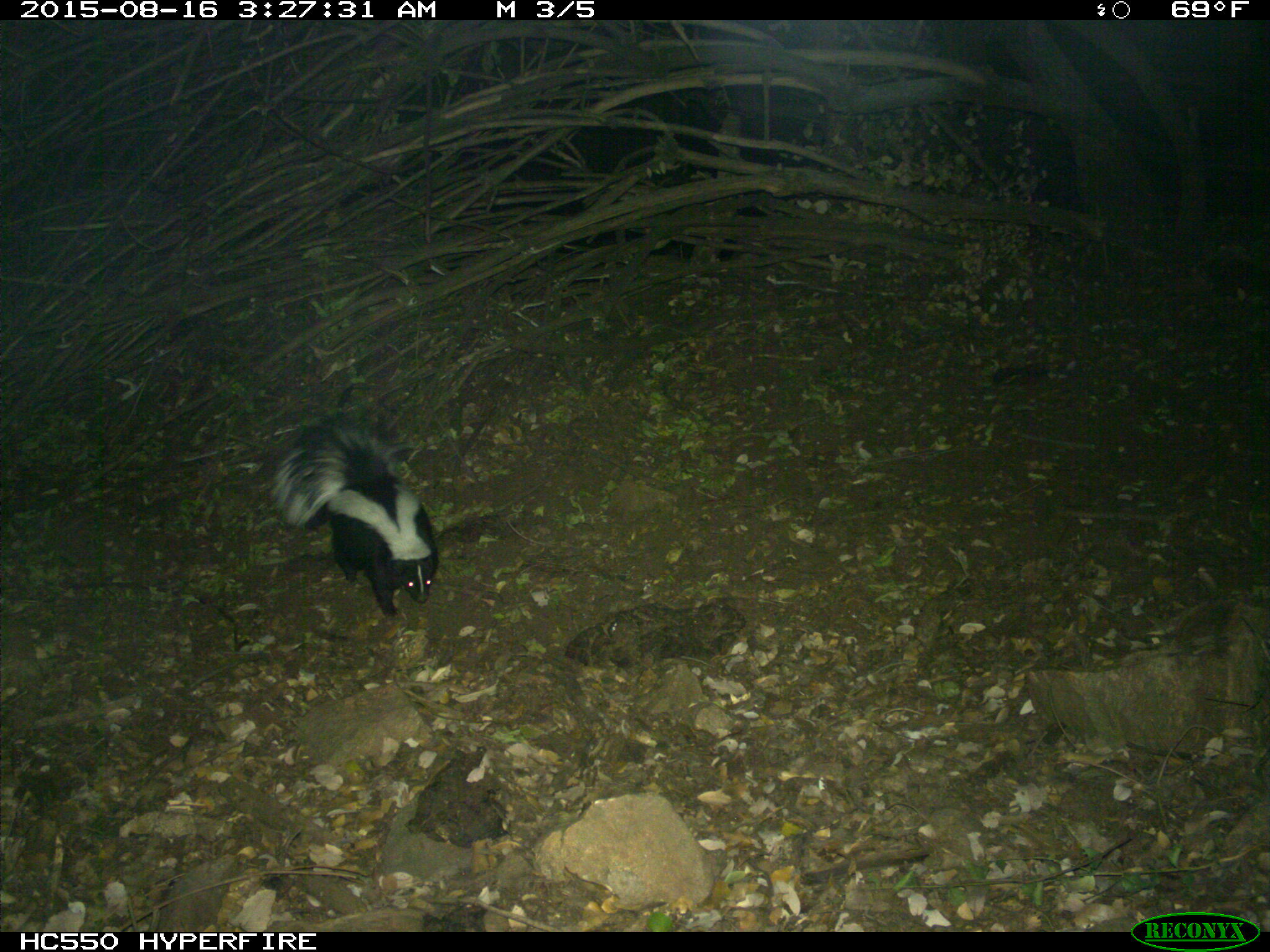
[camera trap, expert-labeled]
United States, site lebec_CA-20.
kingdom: Animalia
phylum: Chordata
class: Mammalia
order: Carnivora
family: Mephitidae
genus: Mephitis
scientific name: Mephitis mephitis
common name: striped skunk